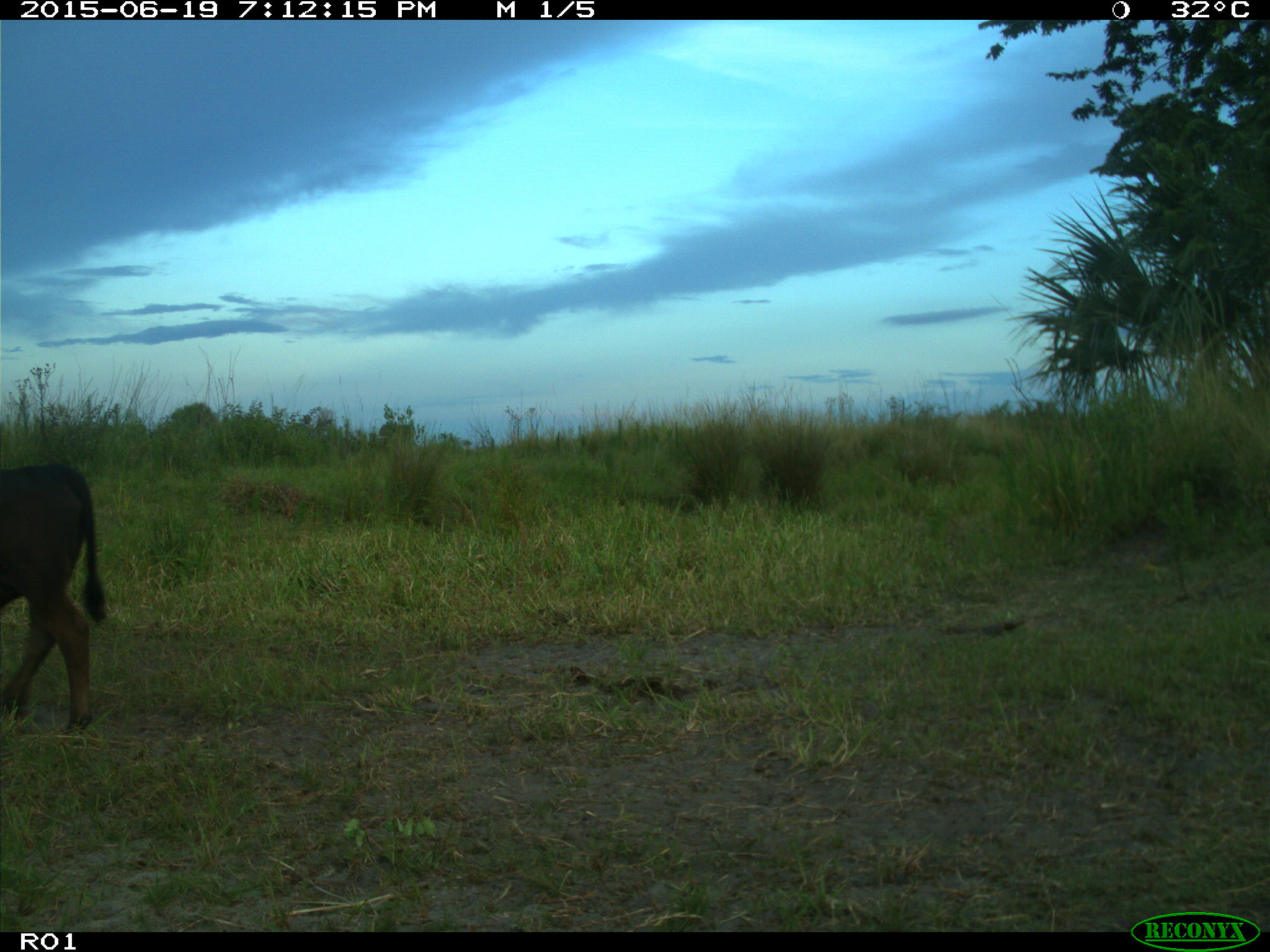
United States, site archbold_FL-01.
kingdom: Animalia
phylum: Chordata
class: Mammalia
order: Artiodactyla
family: Bovidae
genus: Bos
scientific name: Bos taurus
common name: domestic cow